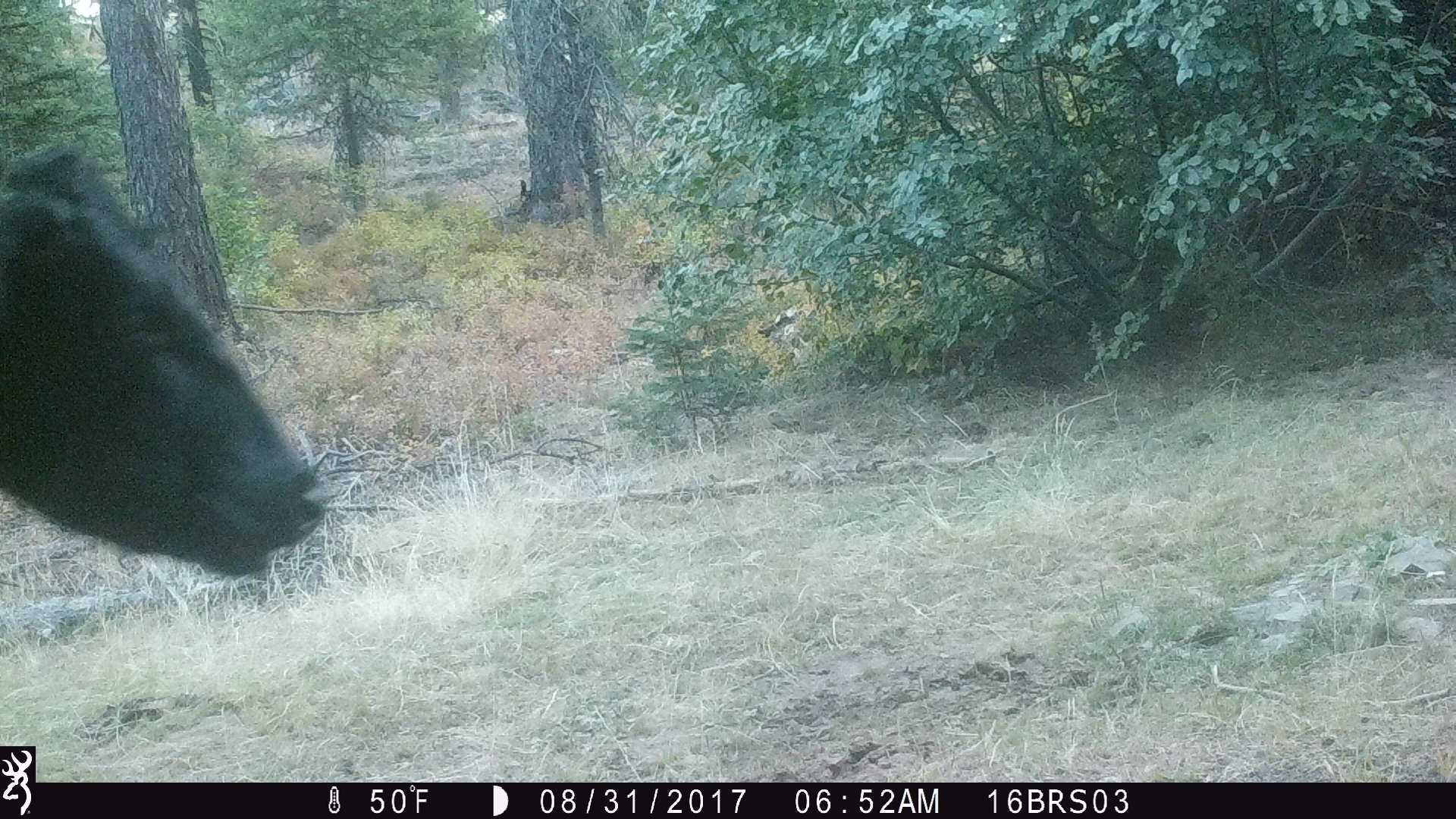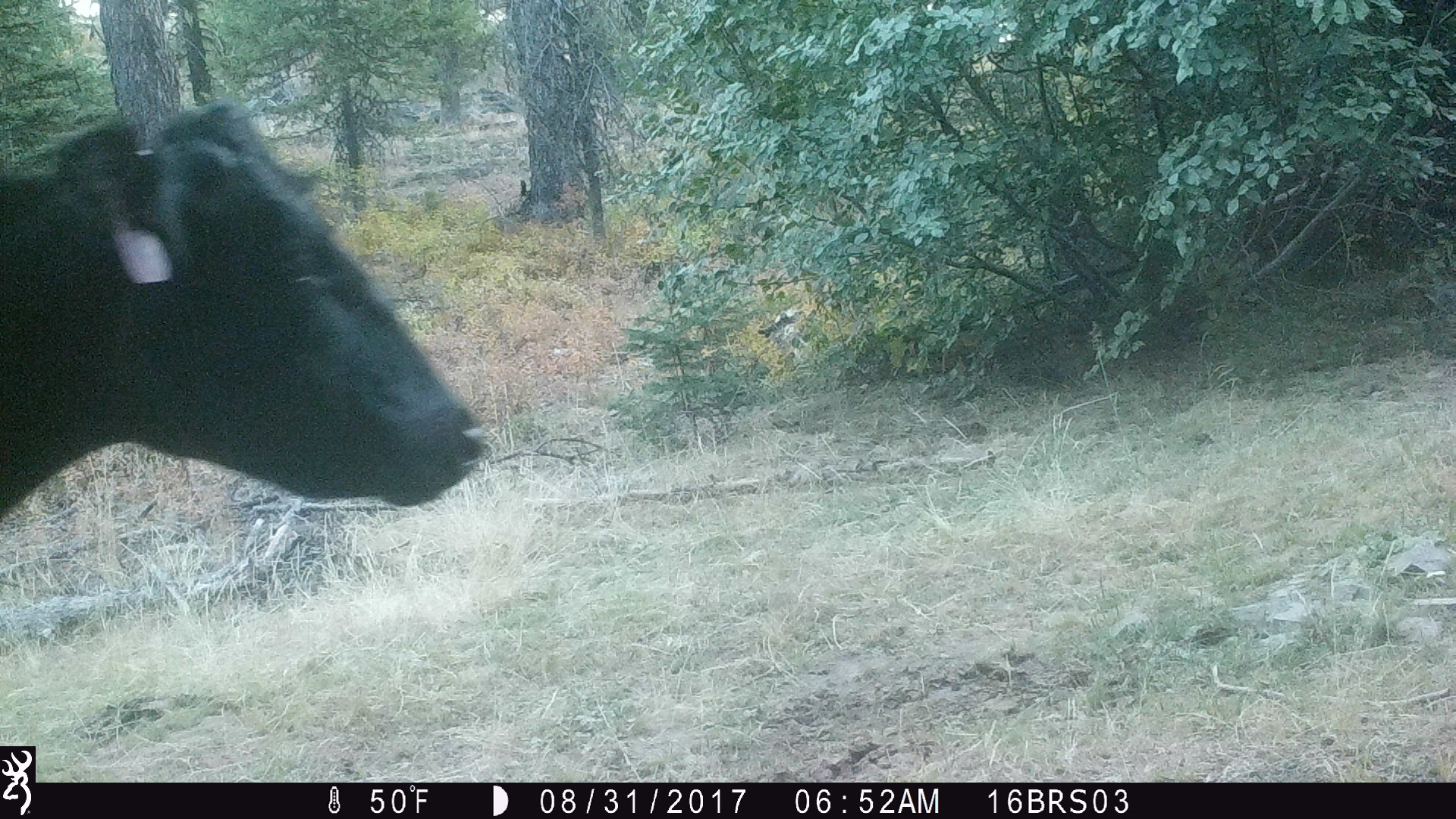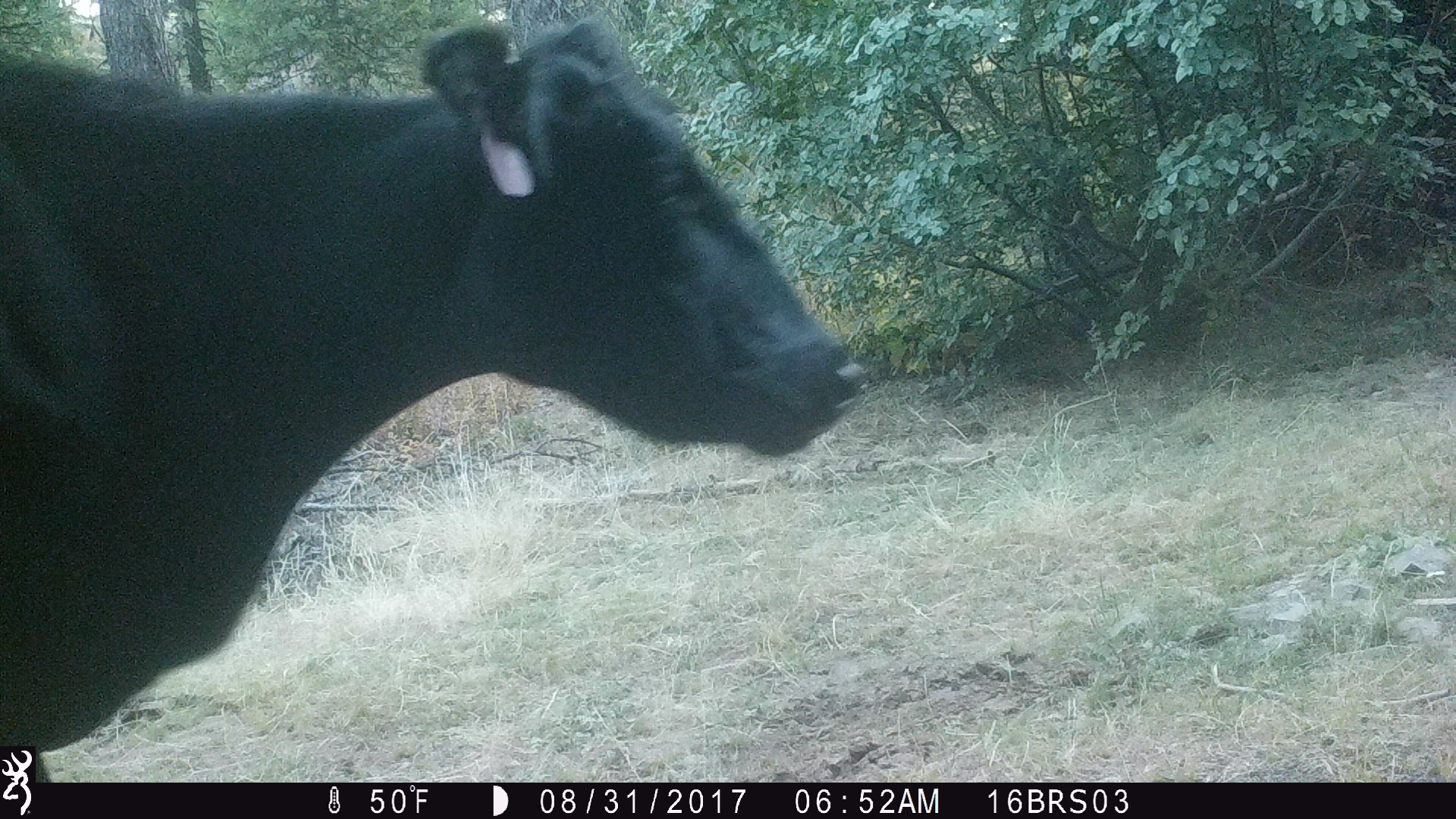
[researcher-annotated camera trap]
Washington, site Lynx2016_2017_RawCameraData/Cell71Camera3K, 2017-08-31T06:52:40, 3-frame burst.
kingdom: Animalia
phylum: Chordata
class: Mammalia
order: Artiodactyla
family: Bovidae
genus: Bos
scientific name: Bos taurus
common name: domestic cattle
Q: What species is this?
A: Domestic cattle (Bos taurus).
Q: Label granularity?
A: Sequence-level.